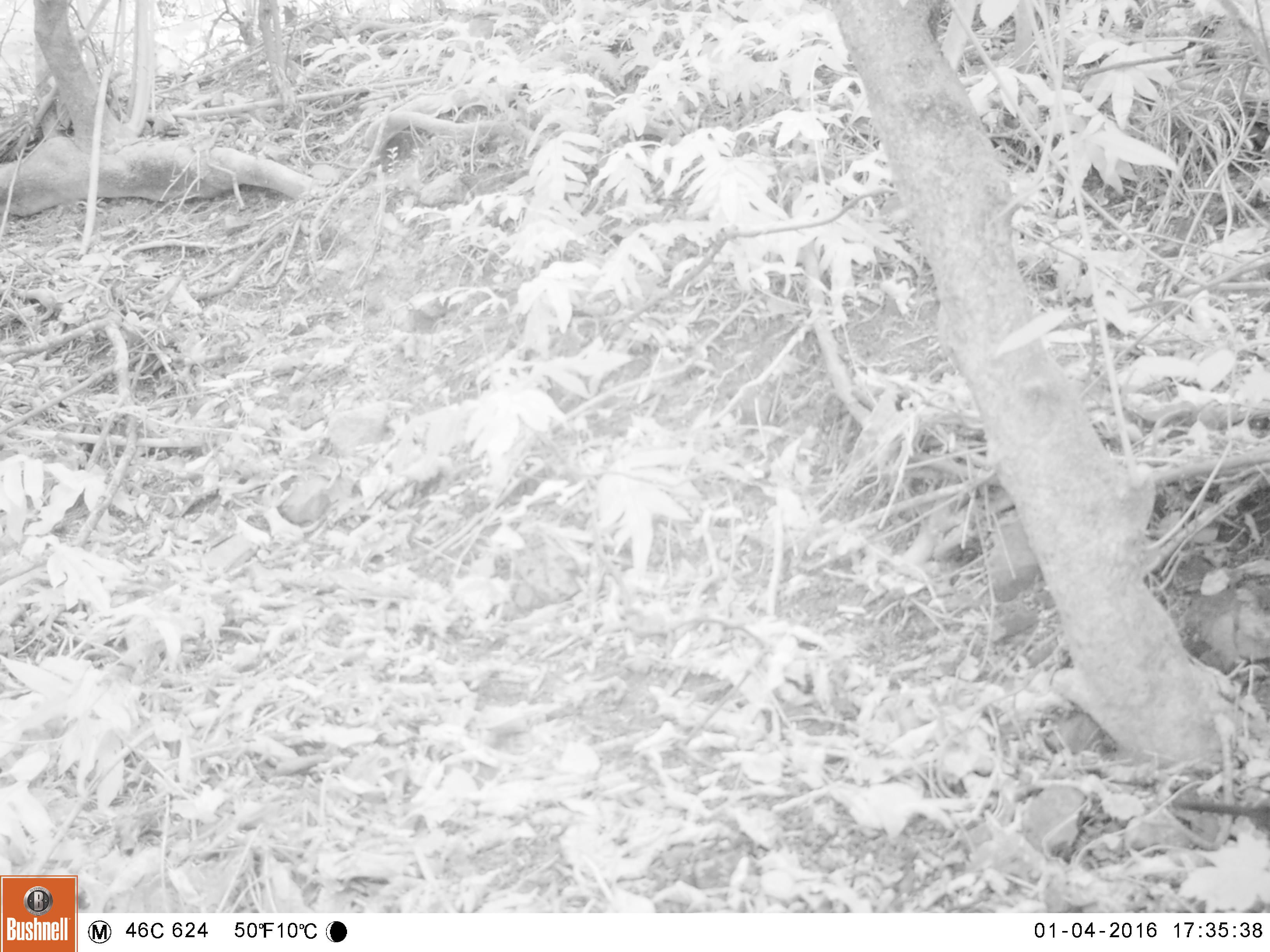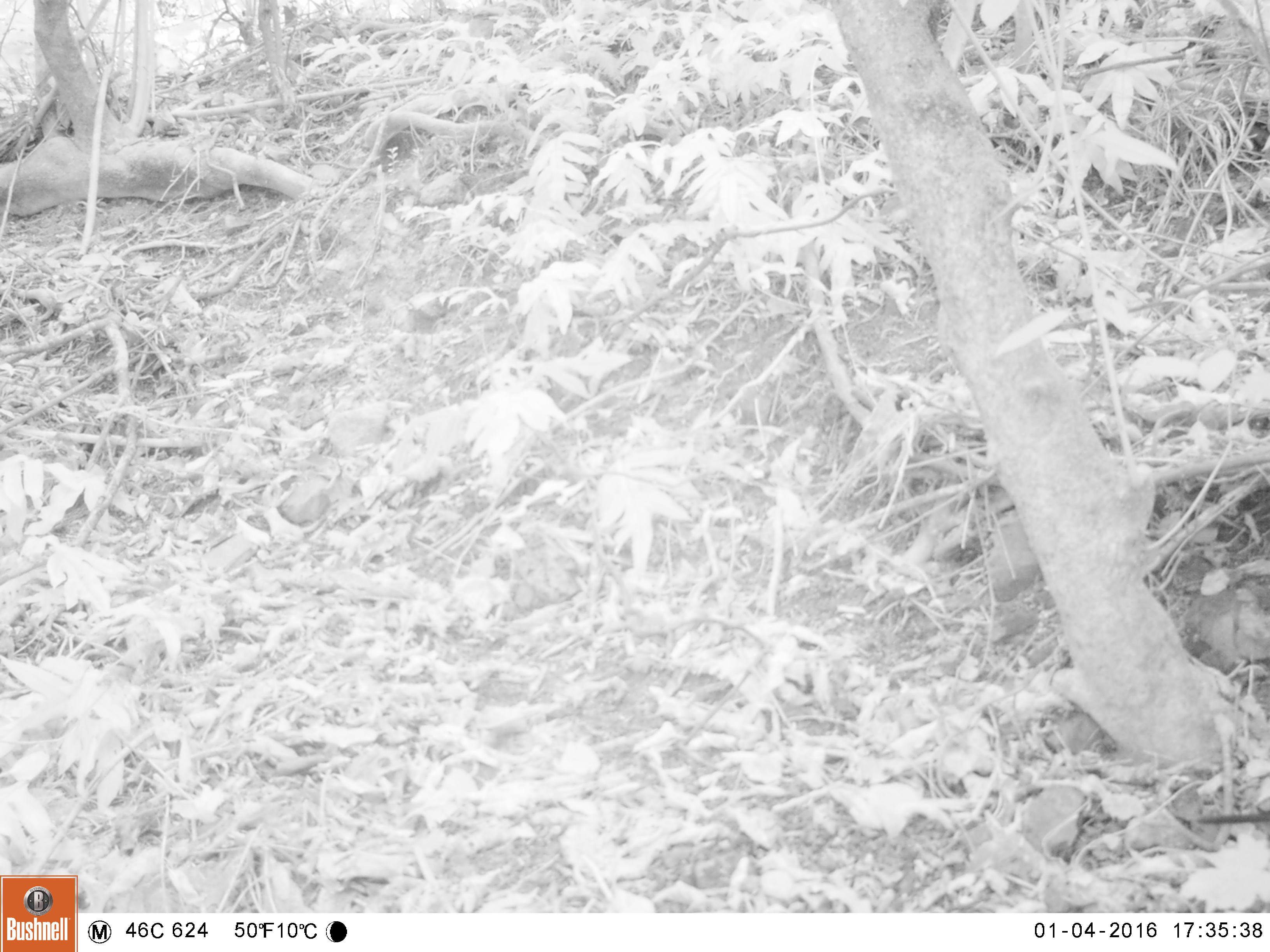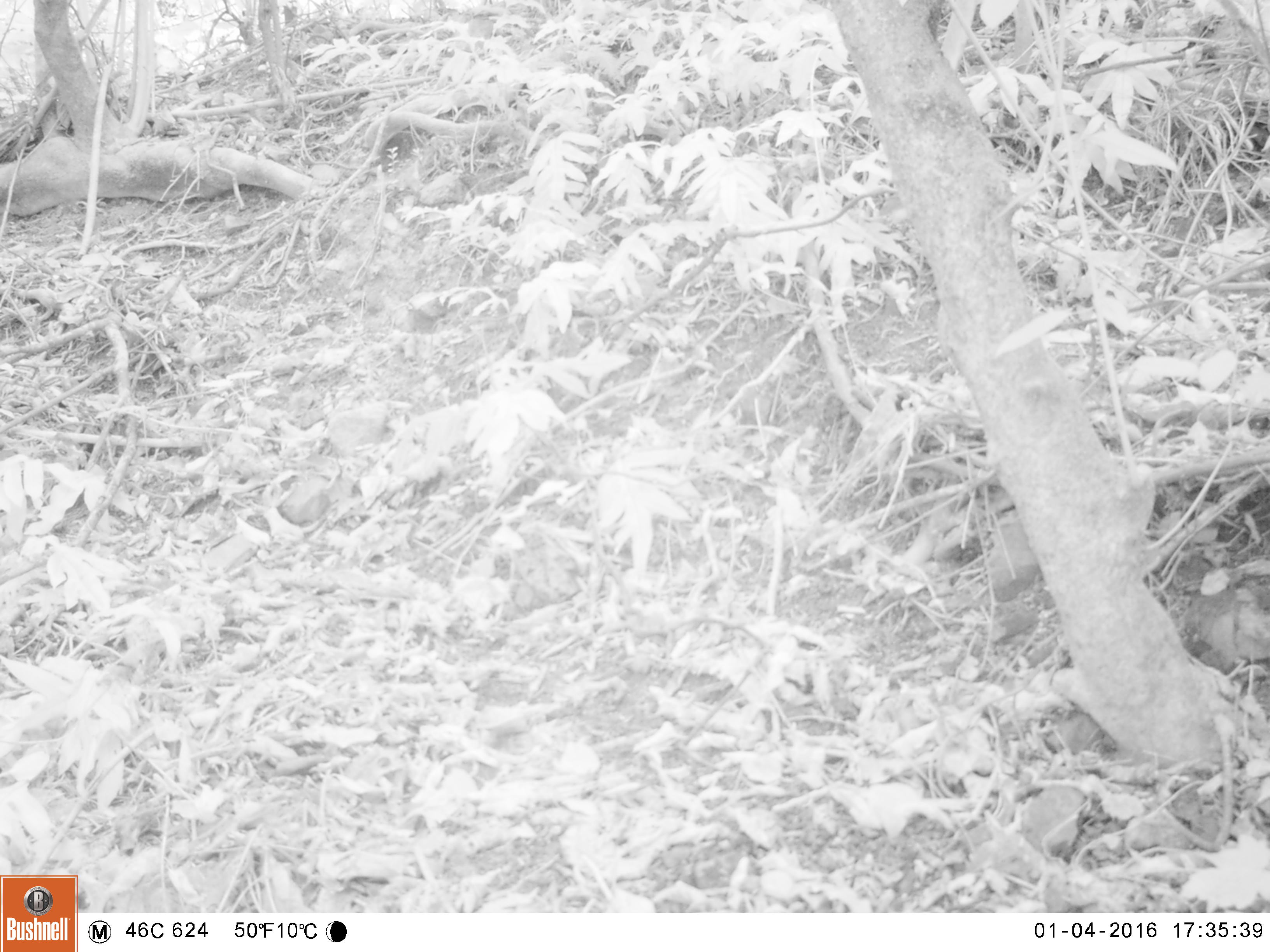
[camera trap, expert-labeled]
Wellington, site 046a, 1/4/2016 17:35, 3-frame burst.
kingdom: Animalia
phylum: Chordata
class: Aves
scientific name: Aves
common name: bird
Bird (Aves).